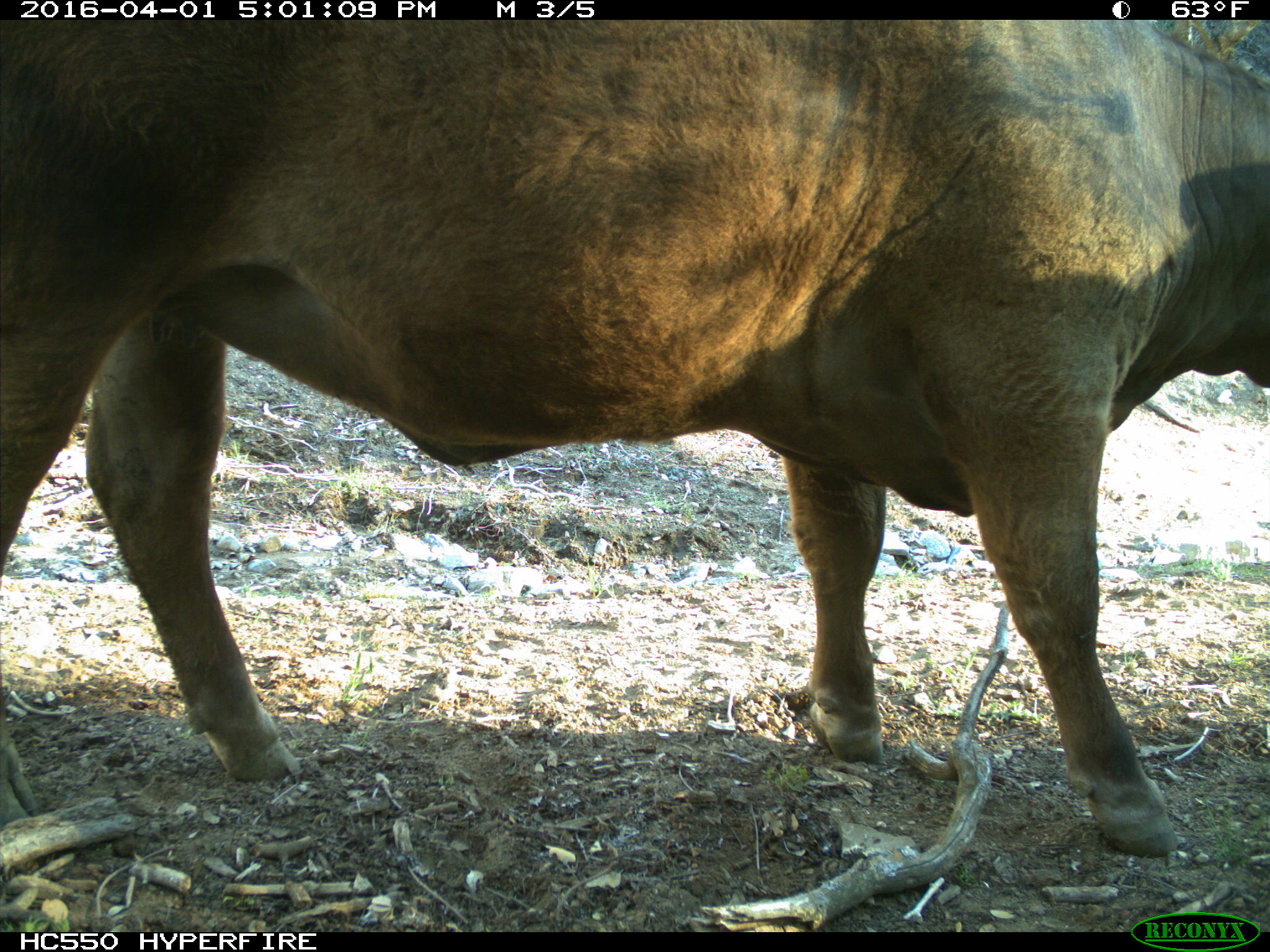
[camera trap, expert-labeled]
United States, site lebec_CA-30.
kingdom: Animalia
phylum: Chordata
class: Mammalia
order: Artiodactyla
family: Bovidae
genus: Bos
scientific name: Bos taurus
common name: domestic cow